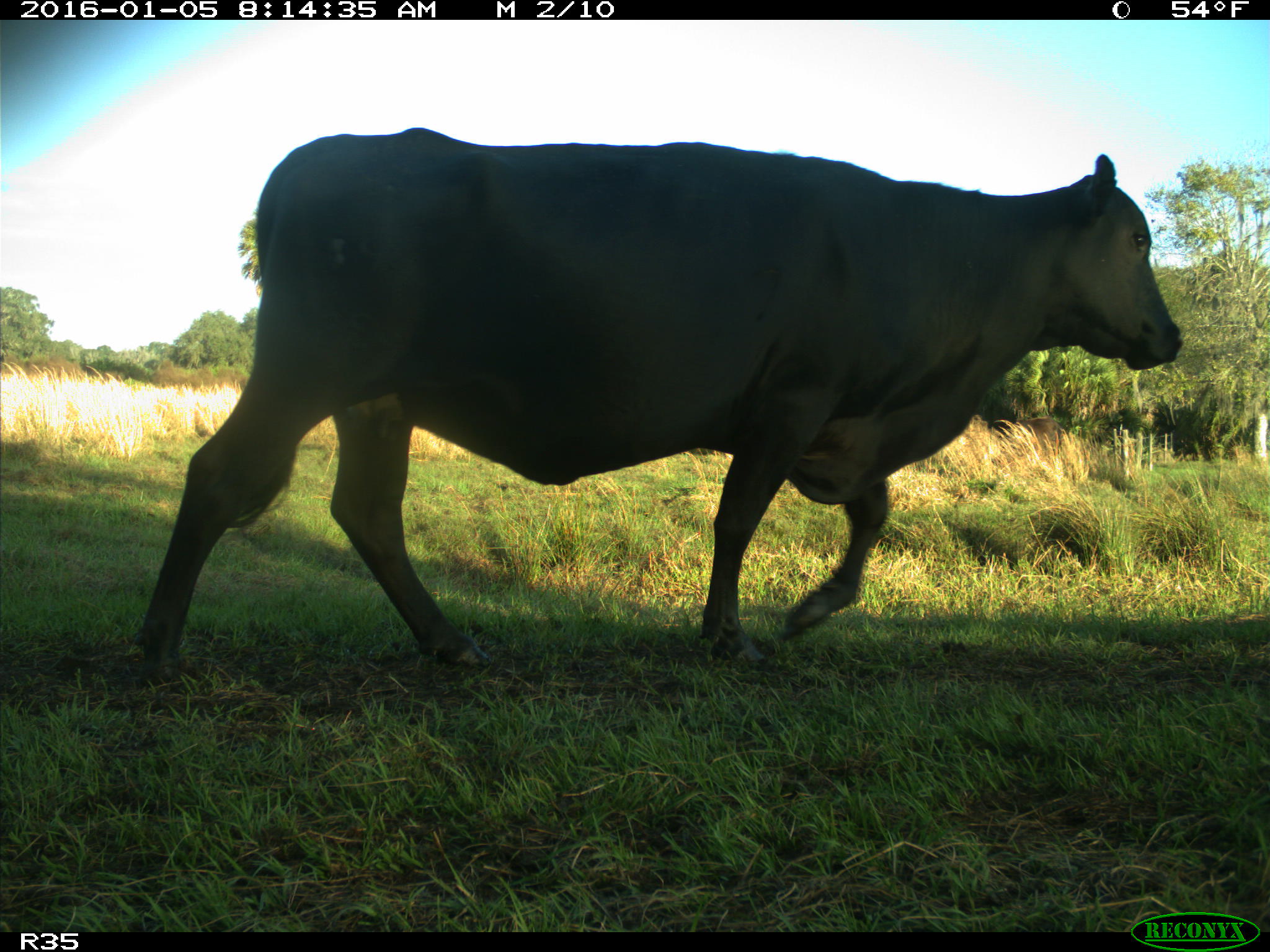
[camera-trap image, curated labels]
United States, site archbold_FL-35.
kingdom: Animalia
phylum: Chordata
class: Mammalia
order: Artiodactyla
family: Bovidae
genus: Bos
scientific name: Bos taurus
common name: domestic cow